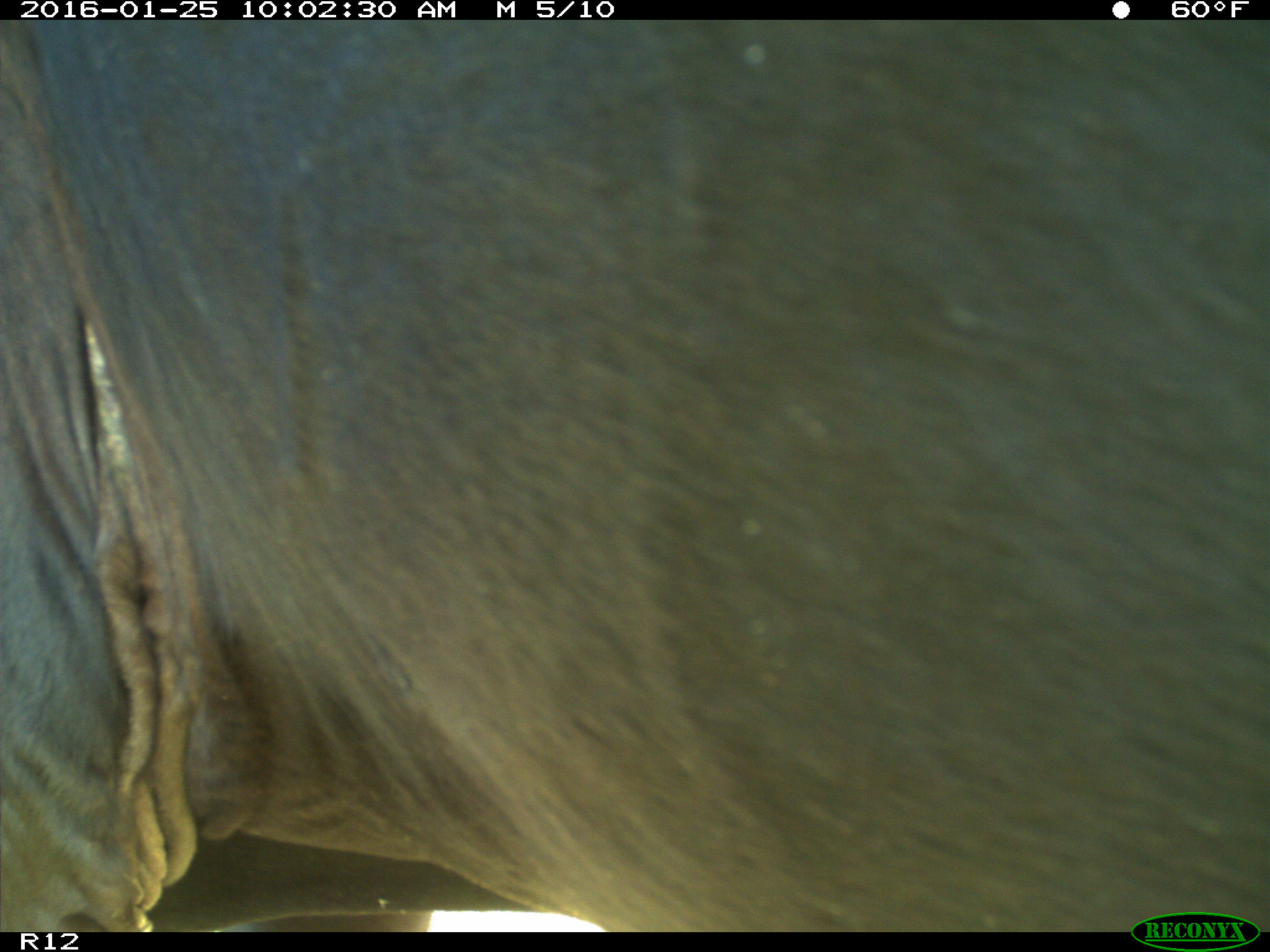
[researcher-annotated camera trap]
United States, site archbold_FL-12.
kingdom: Animalia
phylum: Chordata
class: Mammalia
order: Artiodactyla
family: Bovidae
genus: Bos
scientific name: Bos taurus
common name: domestic cow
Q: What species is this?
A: Bos taurus (domestic cow).